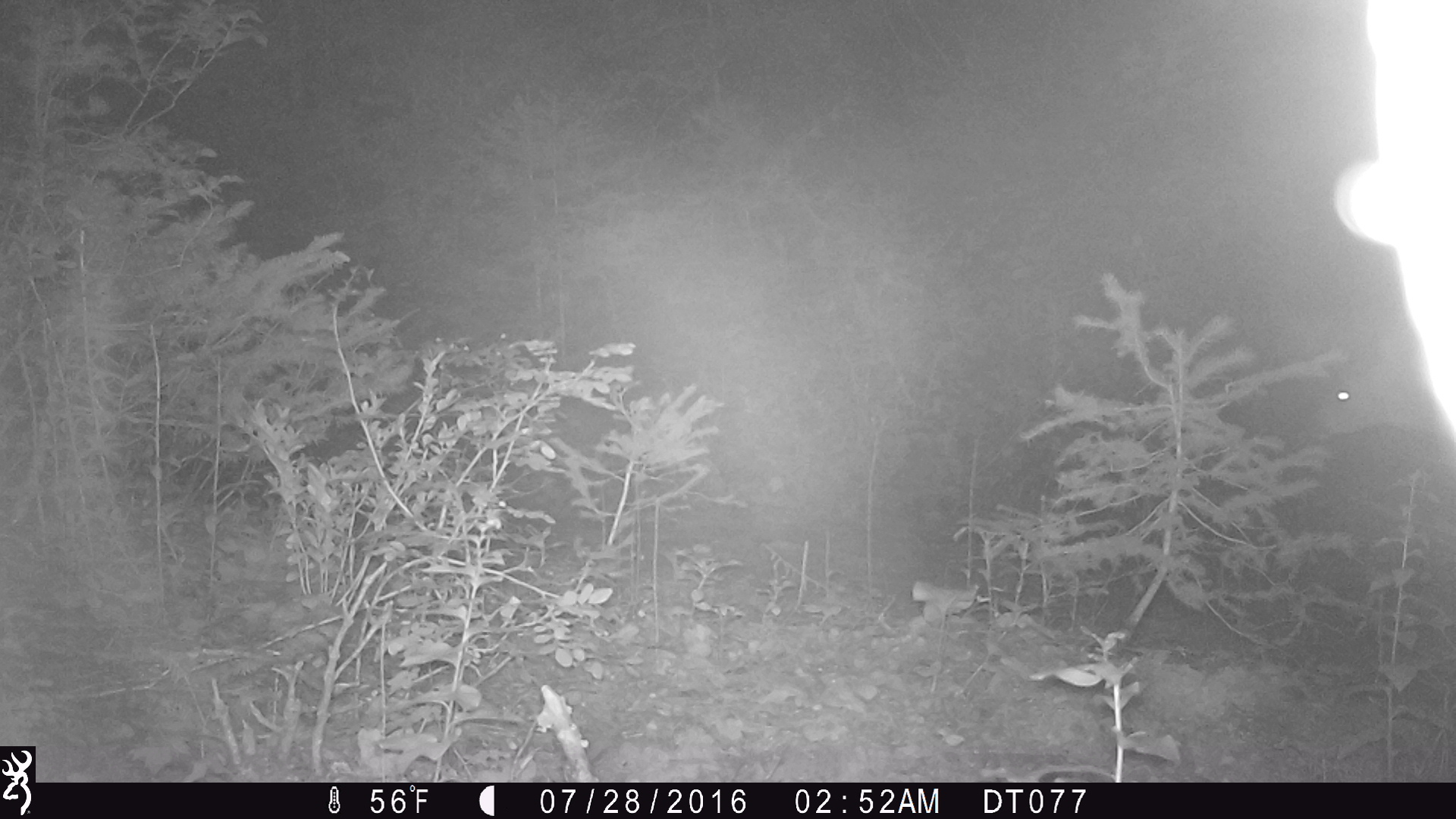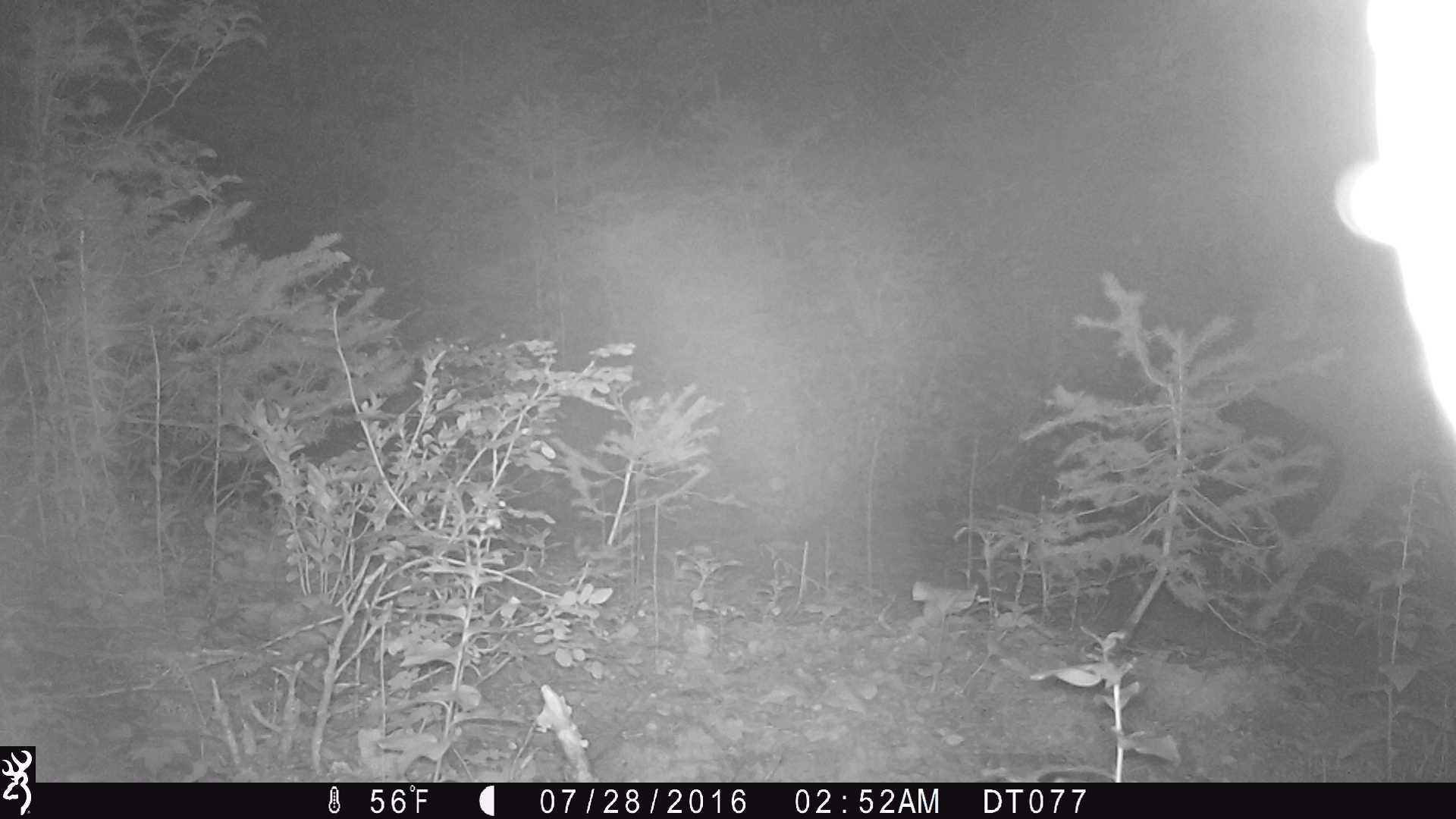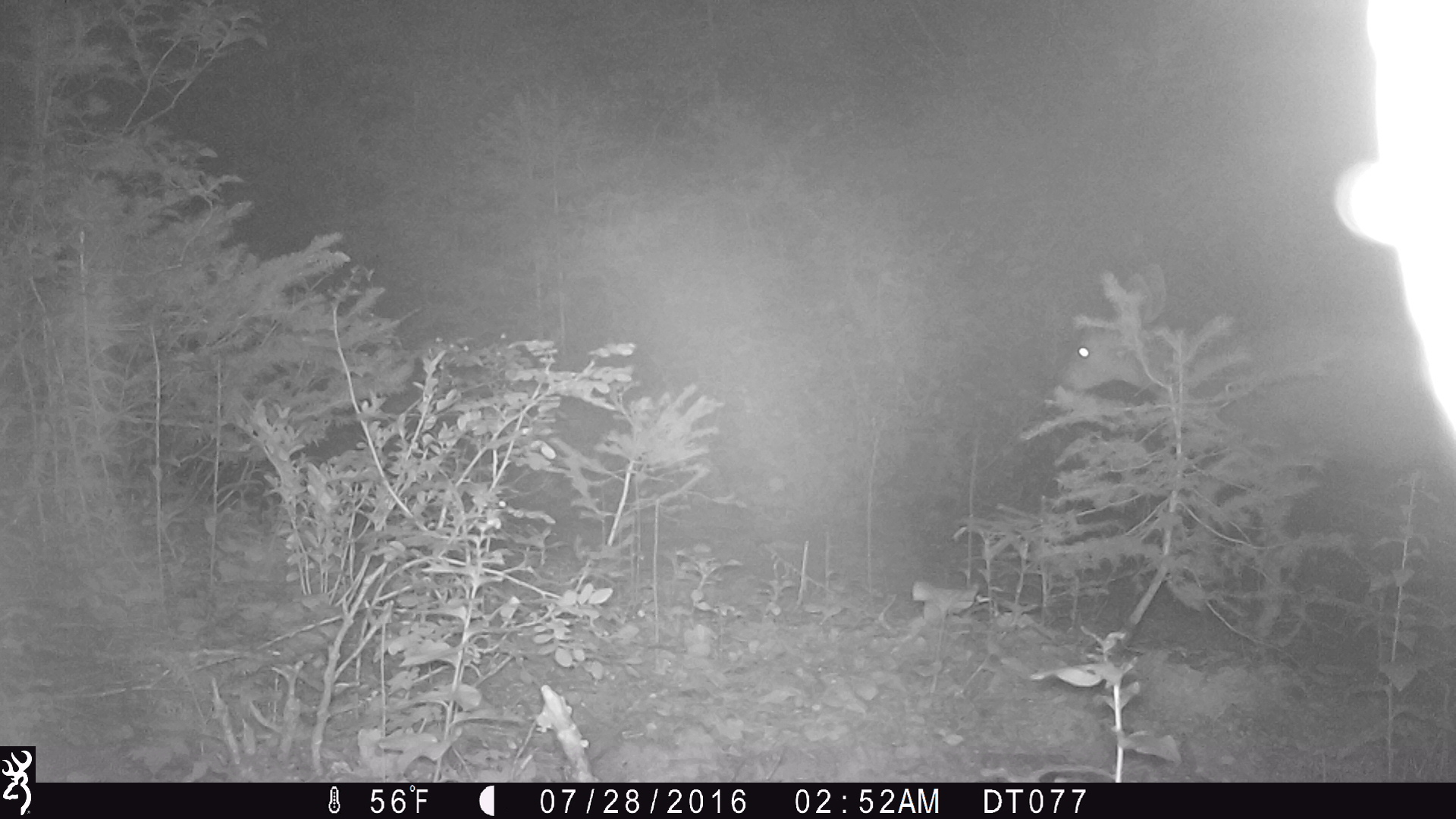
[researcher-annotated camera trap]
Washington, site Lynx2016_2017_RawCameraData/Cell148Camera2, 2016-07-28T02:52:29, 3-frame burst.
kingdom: Animalia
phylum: Chordata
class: Mammalia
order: Artiodactyla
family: Cervidae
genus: Odocoileus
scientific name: Odocoileus hemionus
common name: mule deer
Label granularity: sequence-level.